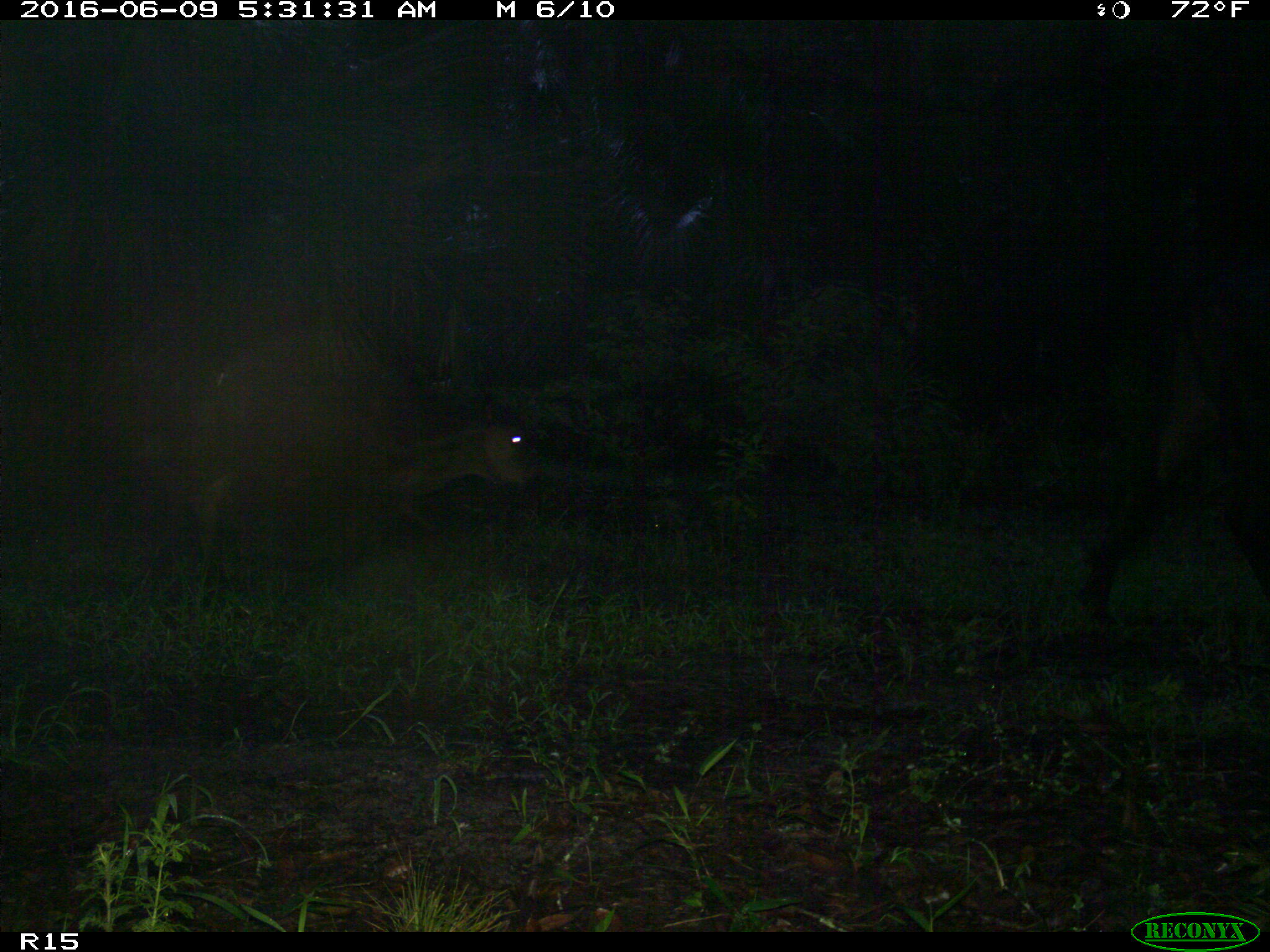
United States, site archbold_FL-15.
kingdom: Animalia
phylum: Chordata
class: Mammalia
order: Artiodactyla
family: Bovidae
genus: Bos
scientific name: Bos taurus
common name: domestic cow